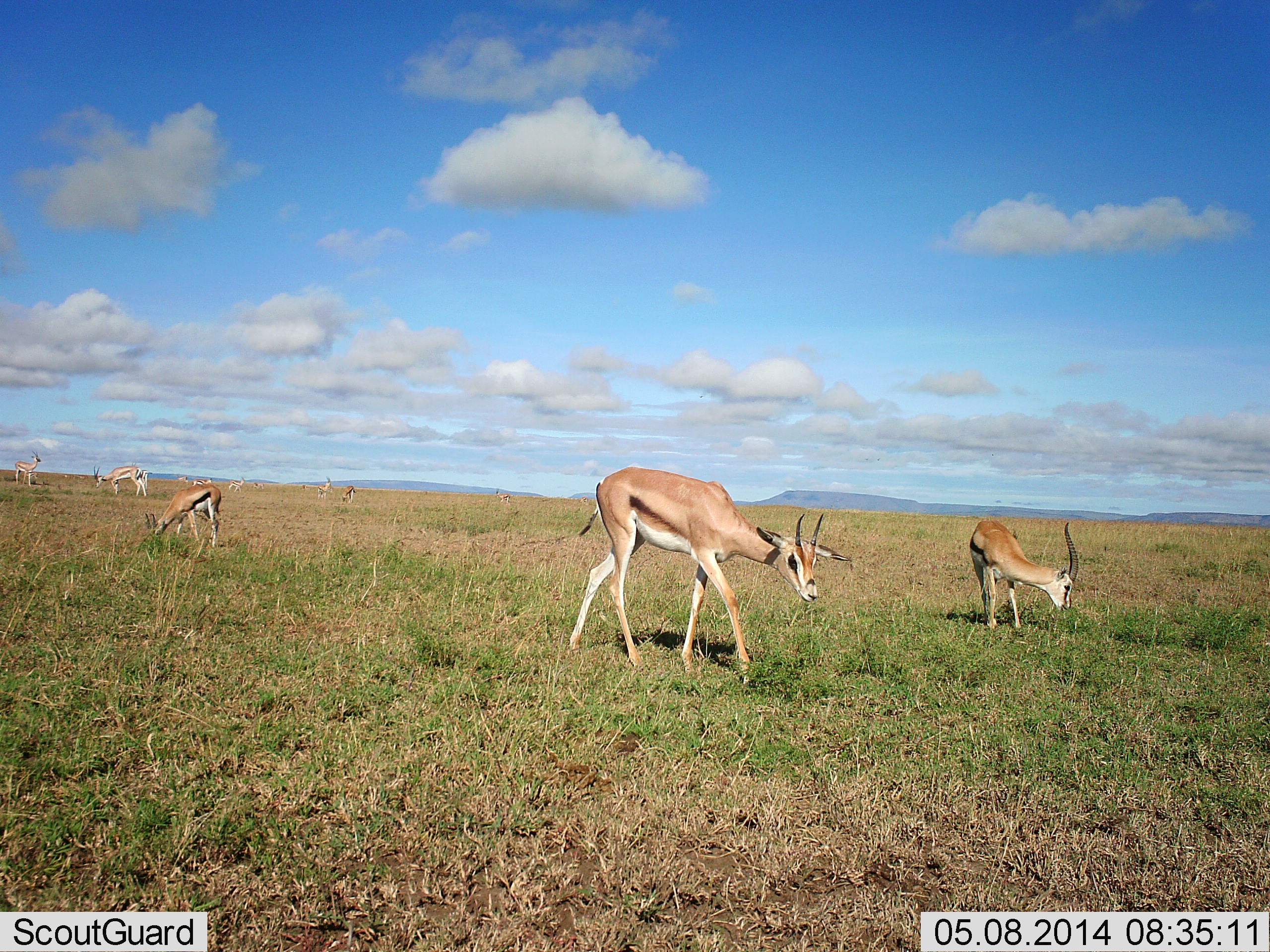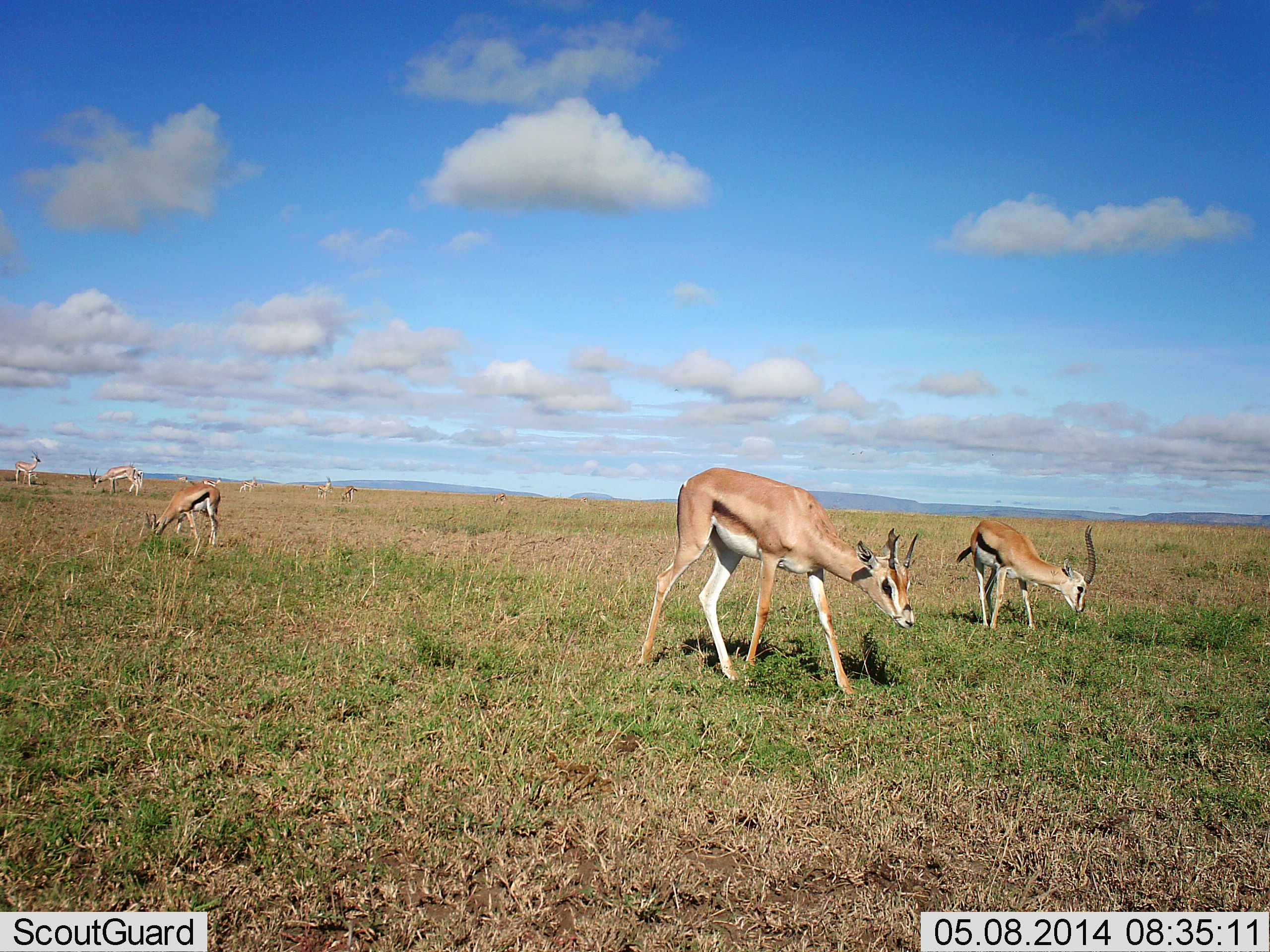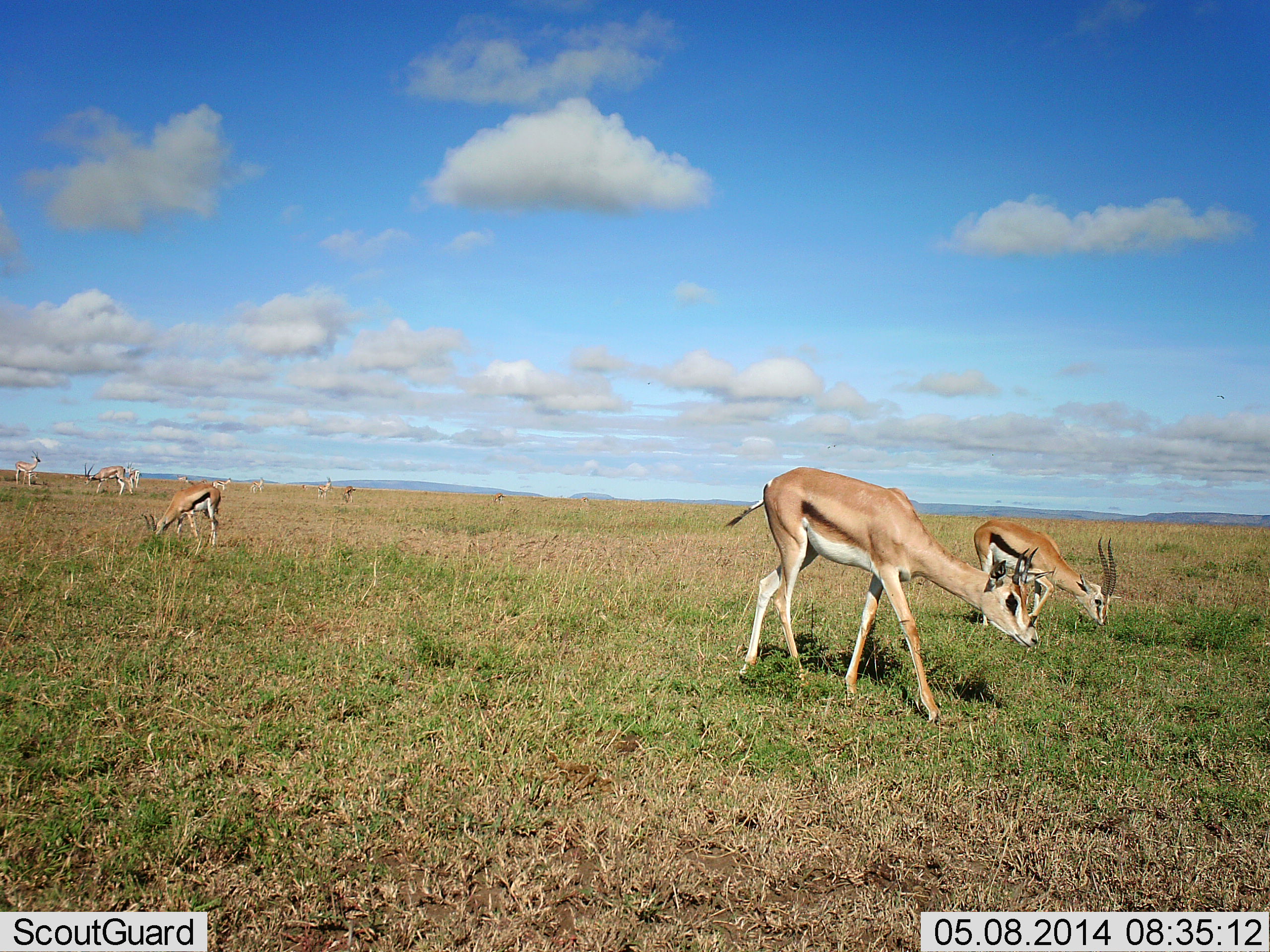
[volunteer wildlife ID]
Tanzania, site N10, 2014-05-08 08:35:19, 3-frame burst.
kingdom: Animalia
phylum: Chordata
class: Mammalia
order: Artiodactyla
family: Bovidae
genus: Eudorcas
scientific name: Eudorcas thomsonii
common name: thomson's gazelle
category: gazellethomsons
Gazellethomsons (thomson's gazelle) (Eudorcas thomsonii), count 9. Behavior (volunteer vote fractions): standing 44%, resting 6%, moving 38%, interacting 0%. Young present (vote fraction): 0%. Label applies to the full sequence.